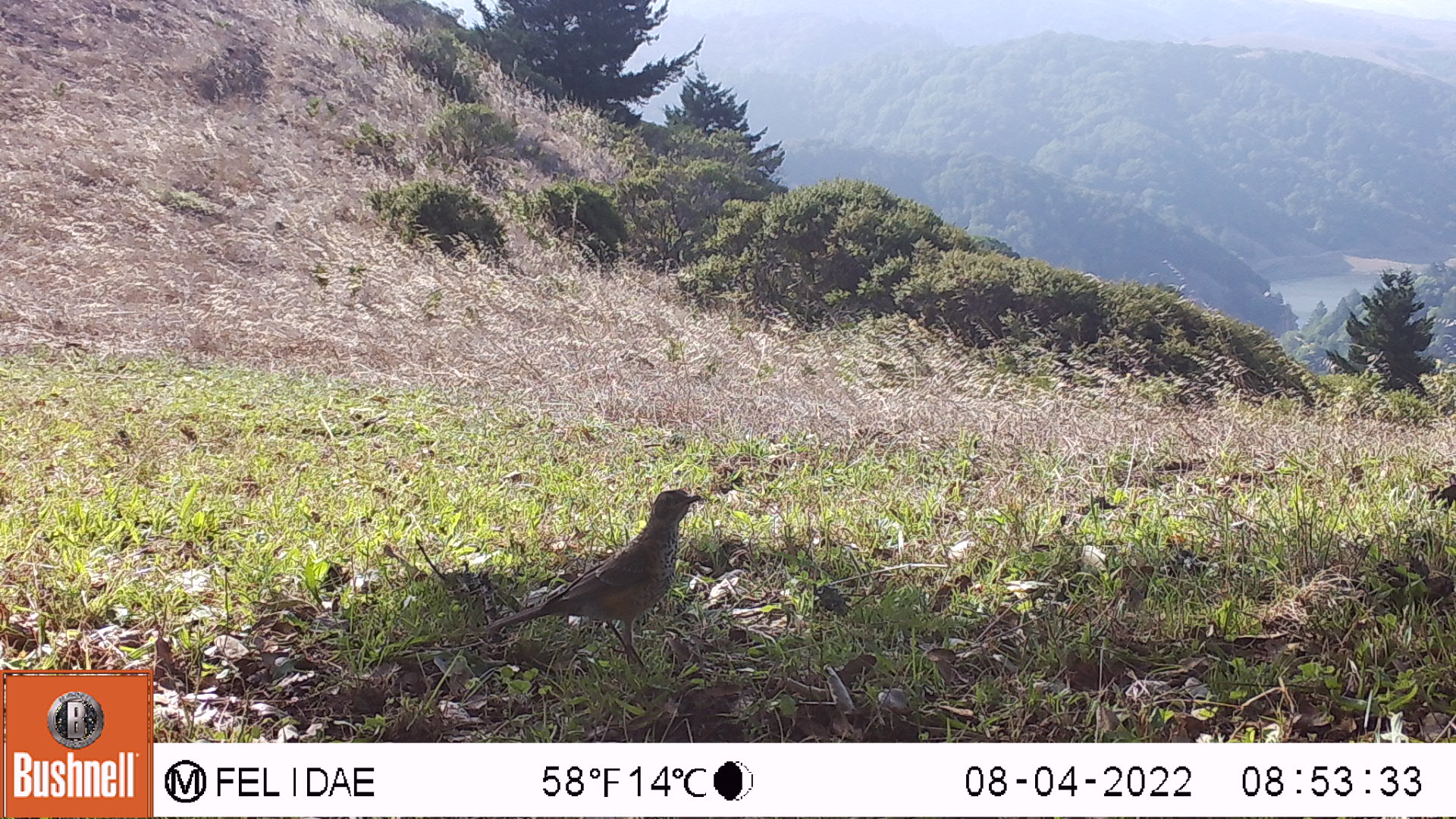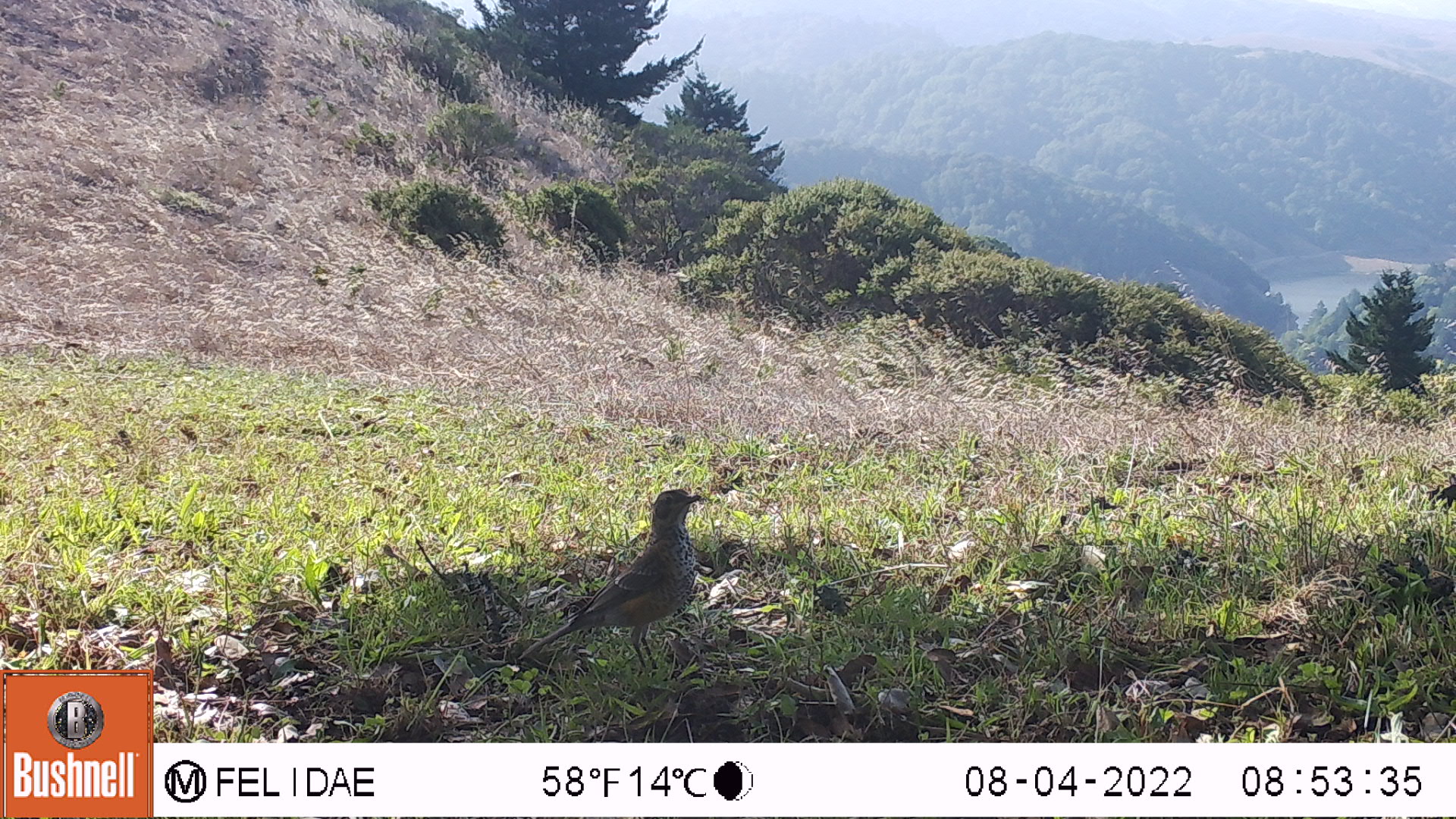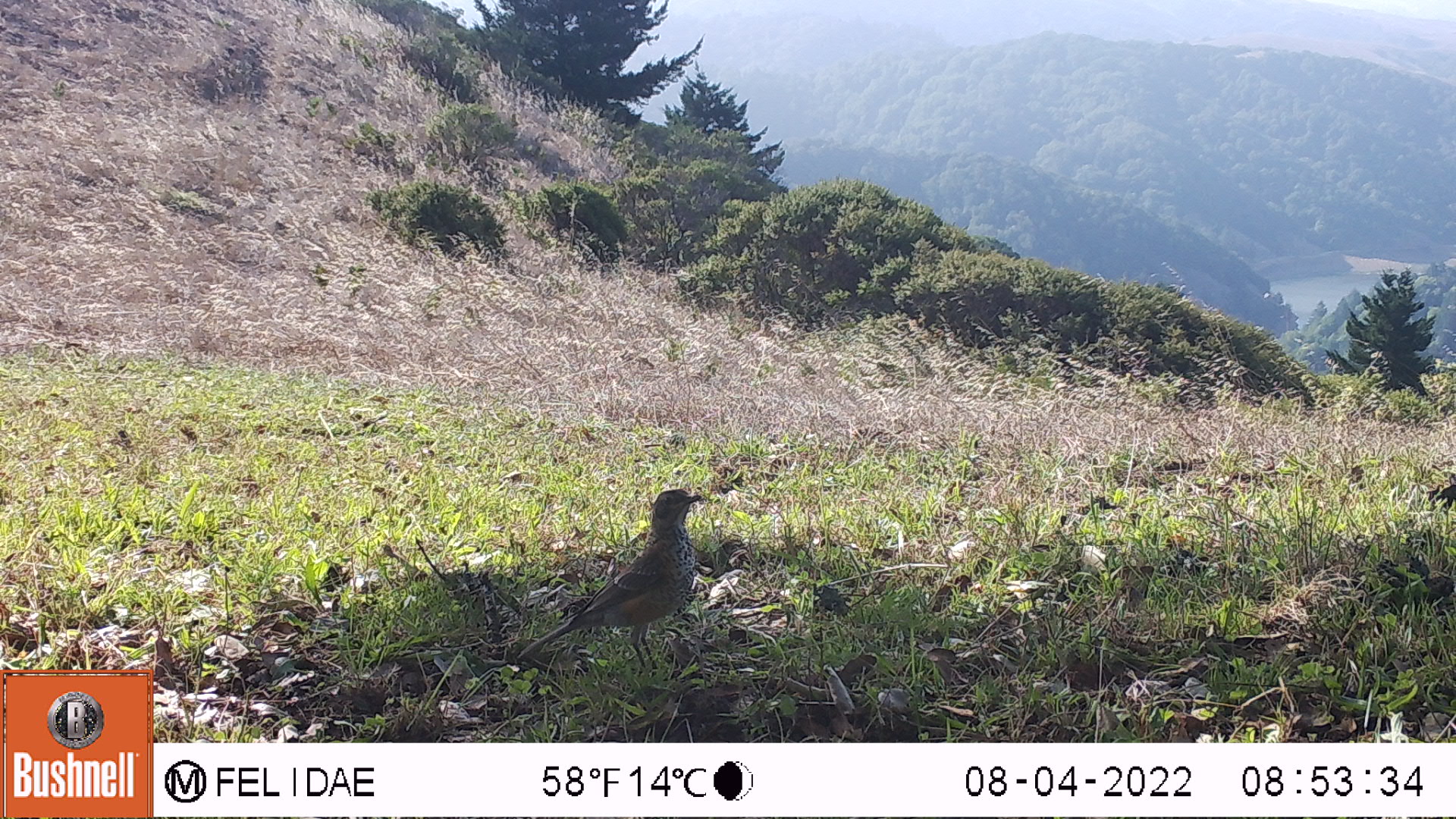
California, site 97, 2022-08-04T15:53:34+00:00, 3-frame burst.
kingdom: Animalia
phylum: Chordata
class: Aves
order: Passeriformes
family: Turdidae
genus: Turdus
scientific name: Turdus migratorius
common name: american robin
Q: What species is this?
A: American robin (Turdus migratorius).